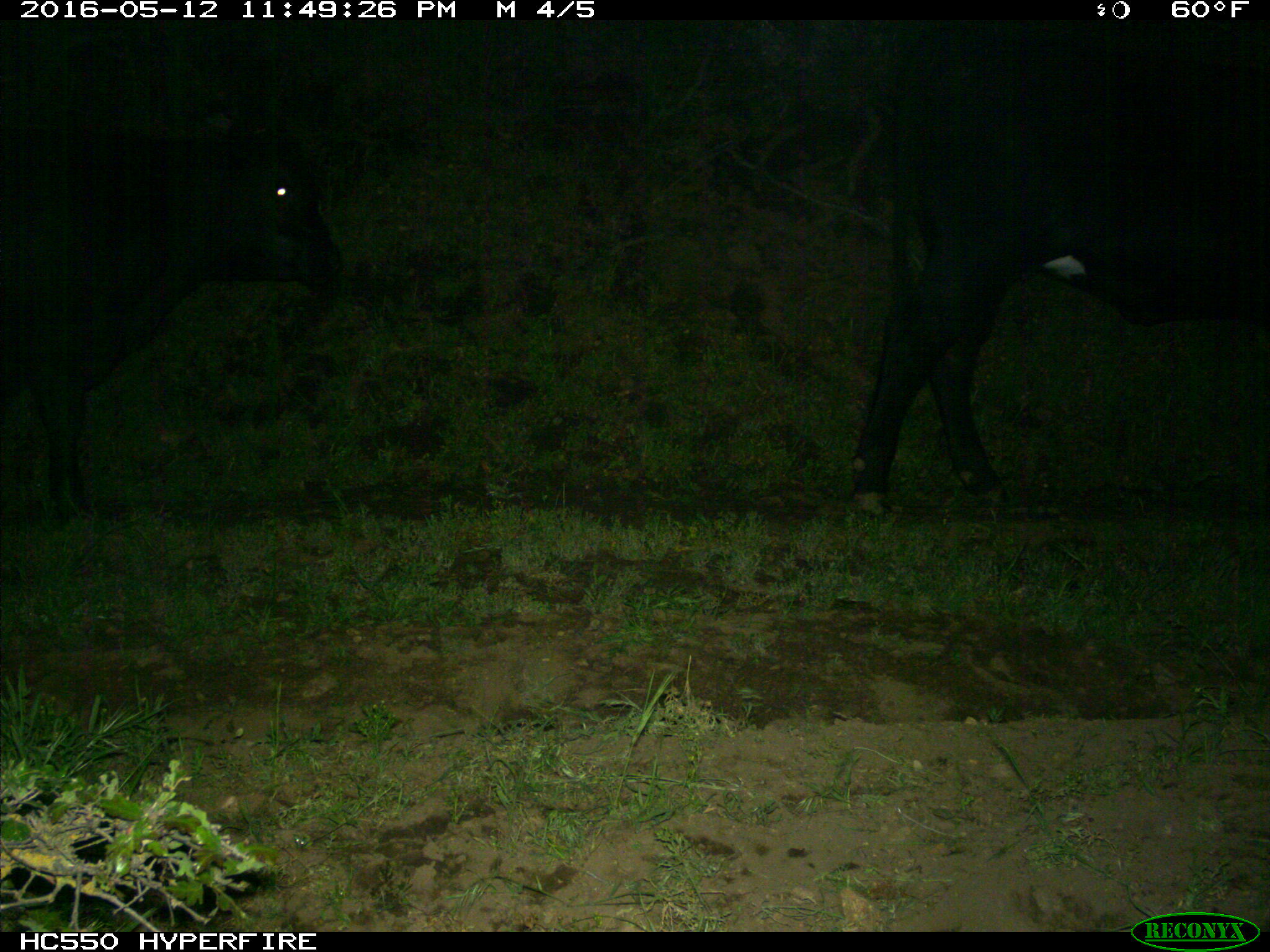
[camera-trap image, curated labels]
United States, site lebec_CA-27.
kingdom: Animalia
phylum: Chordata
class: Mammalia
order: Artiodactyla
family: Bovidae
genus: Bos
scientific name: Bos taurus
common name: domestic cow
Bos taurus (domestic cow).